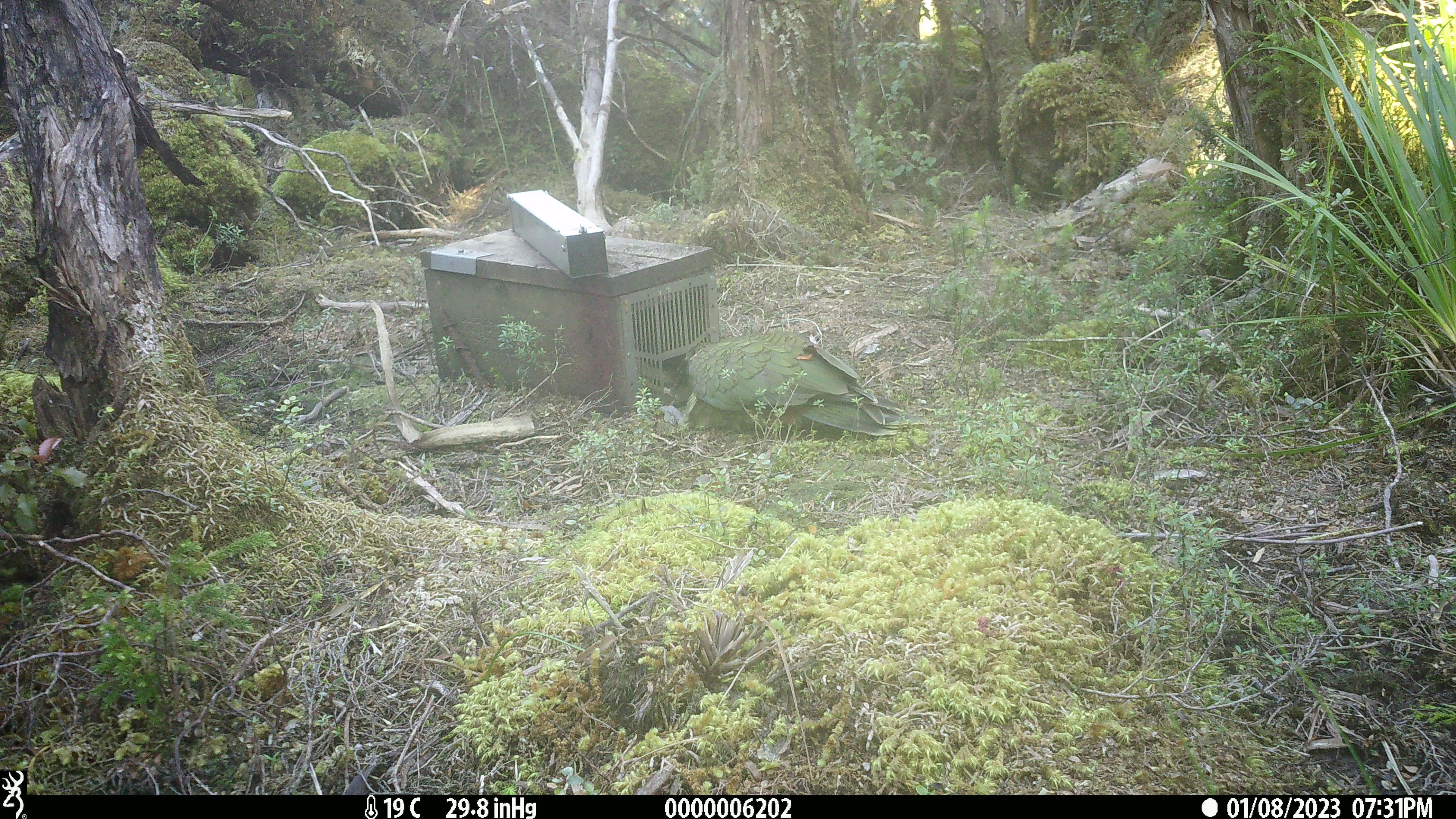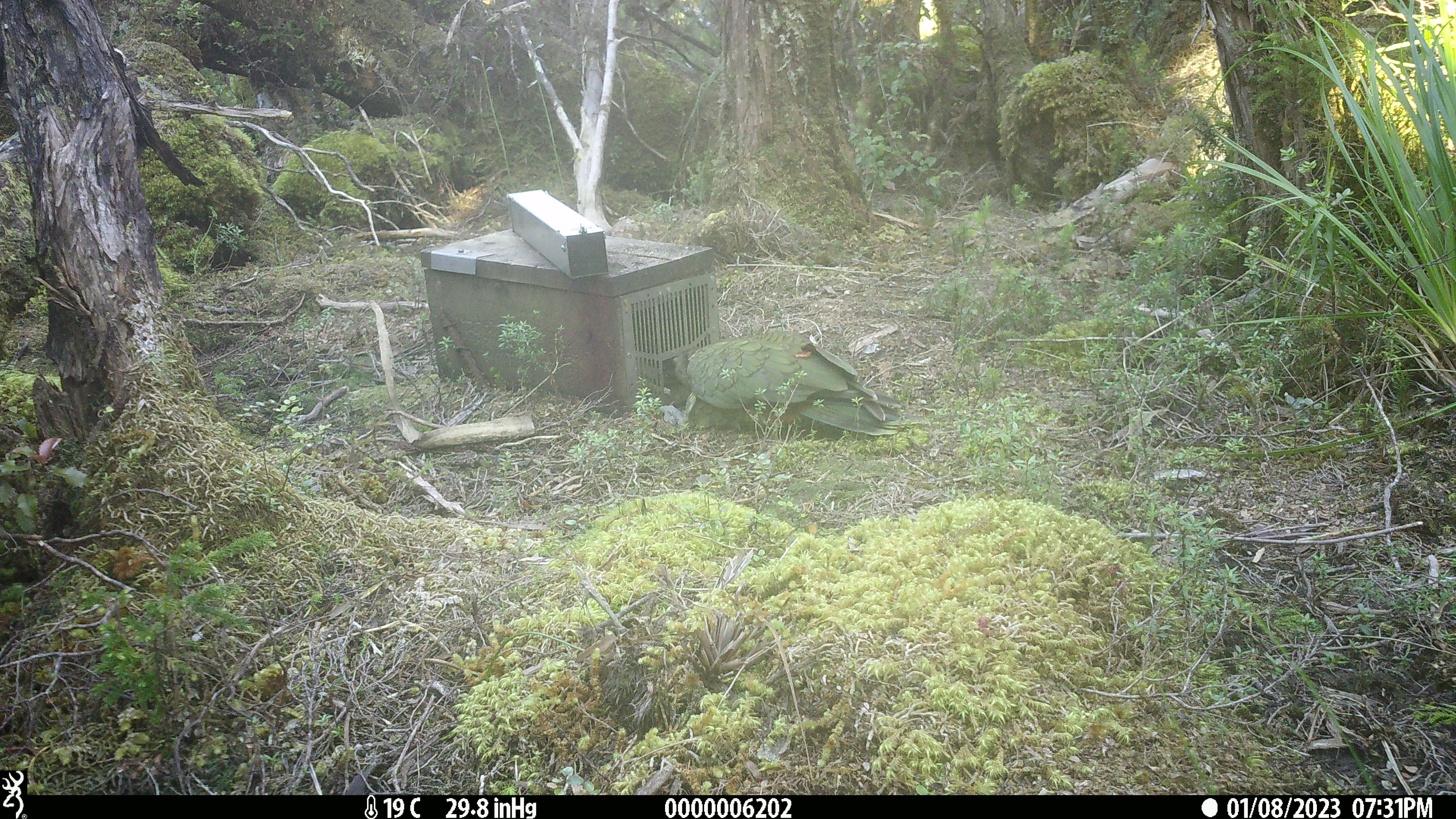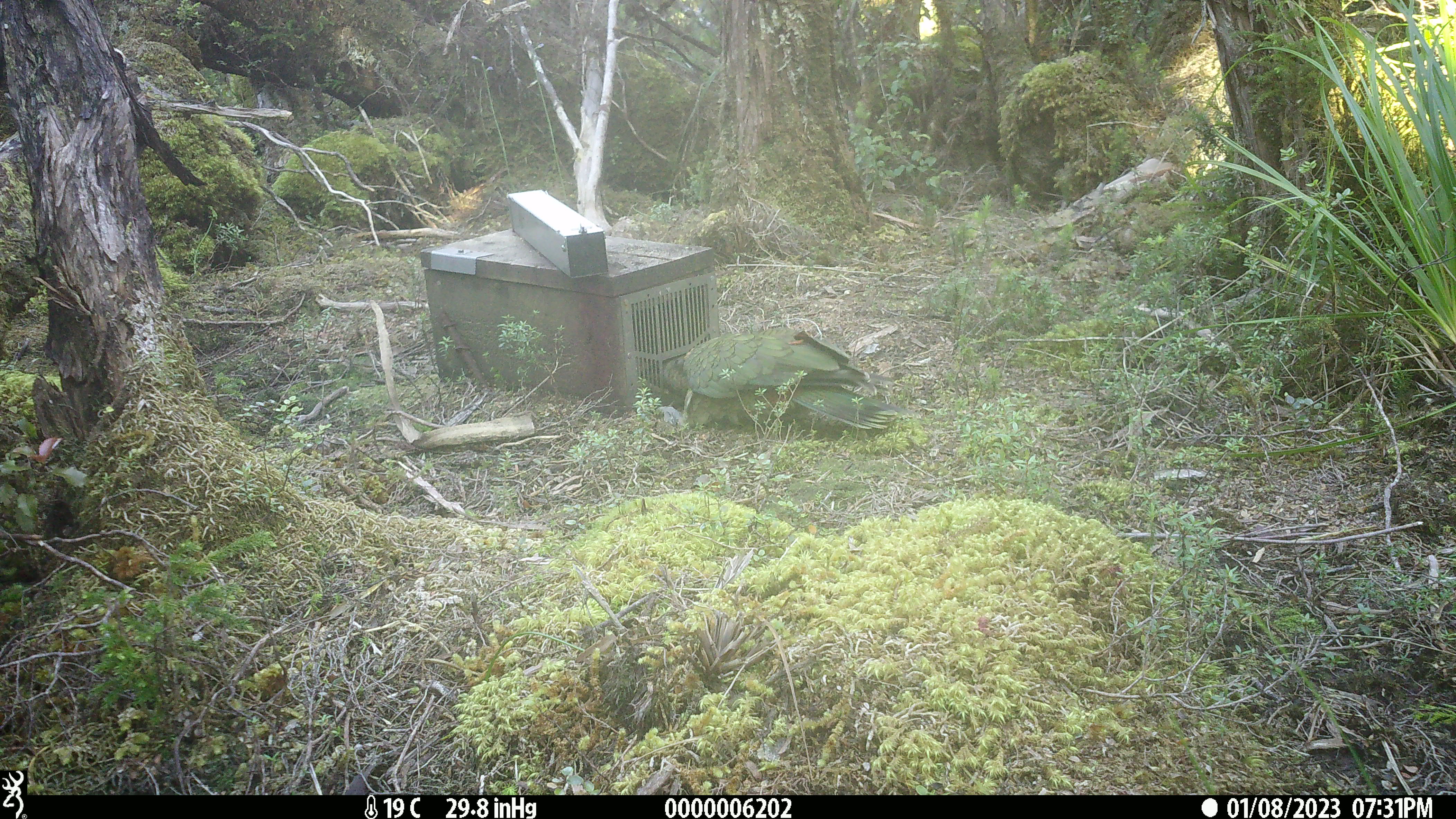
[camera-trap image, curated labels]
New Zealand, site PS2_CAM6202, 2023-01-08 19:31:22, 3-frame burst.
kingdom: Animalia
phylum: Chordata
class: Aves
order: Psittaciformes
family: Strigopidae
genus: Nestor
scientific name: Nestor notabilis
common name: kea